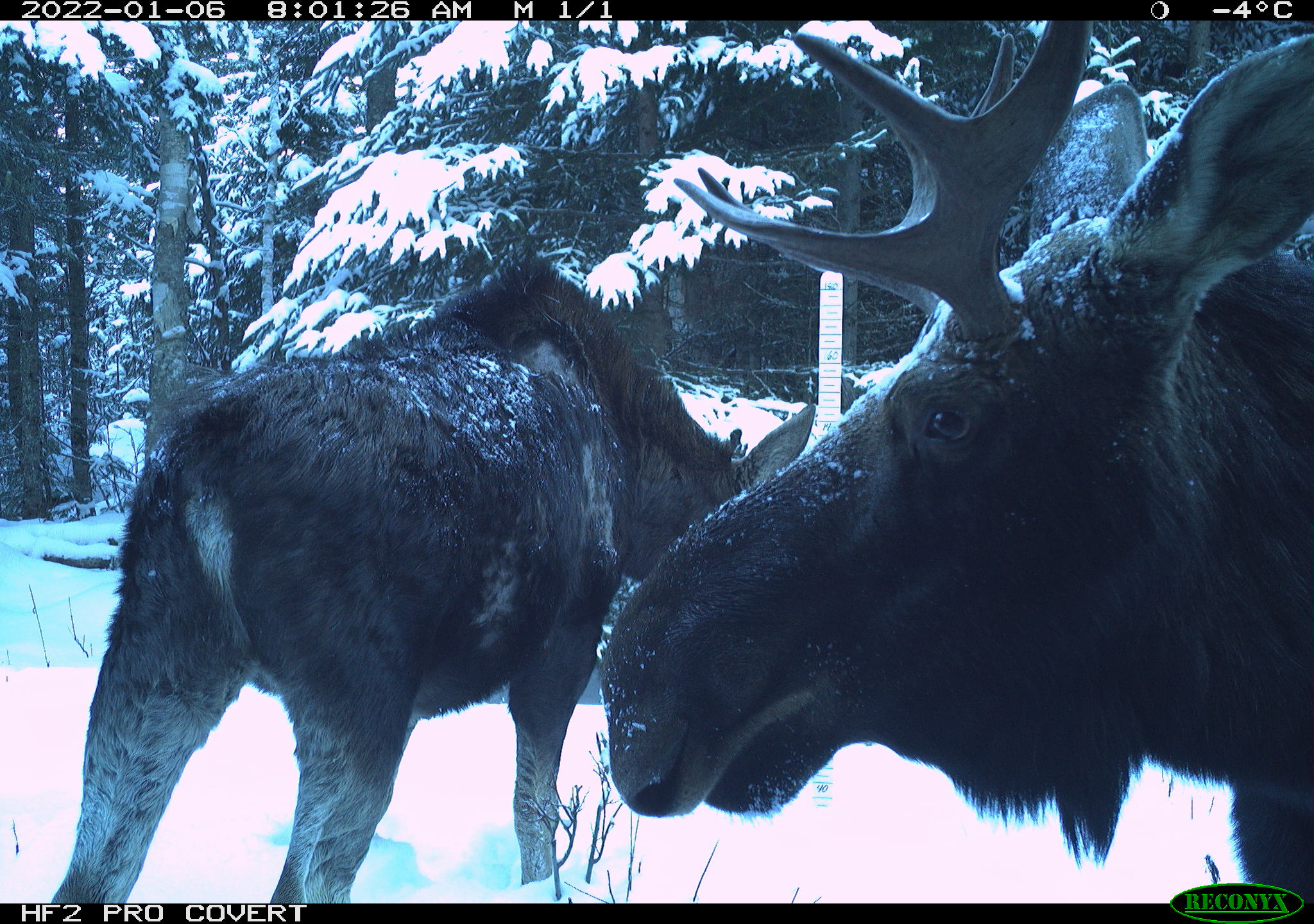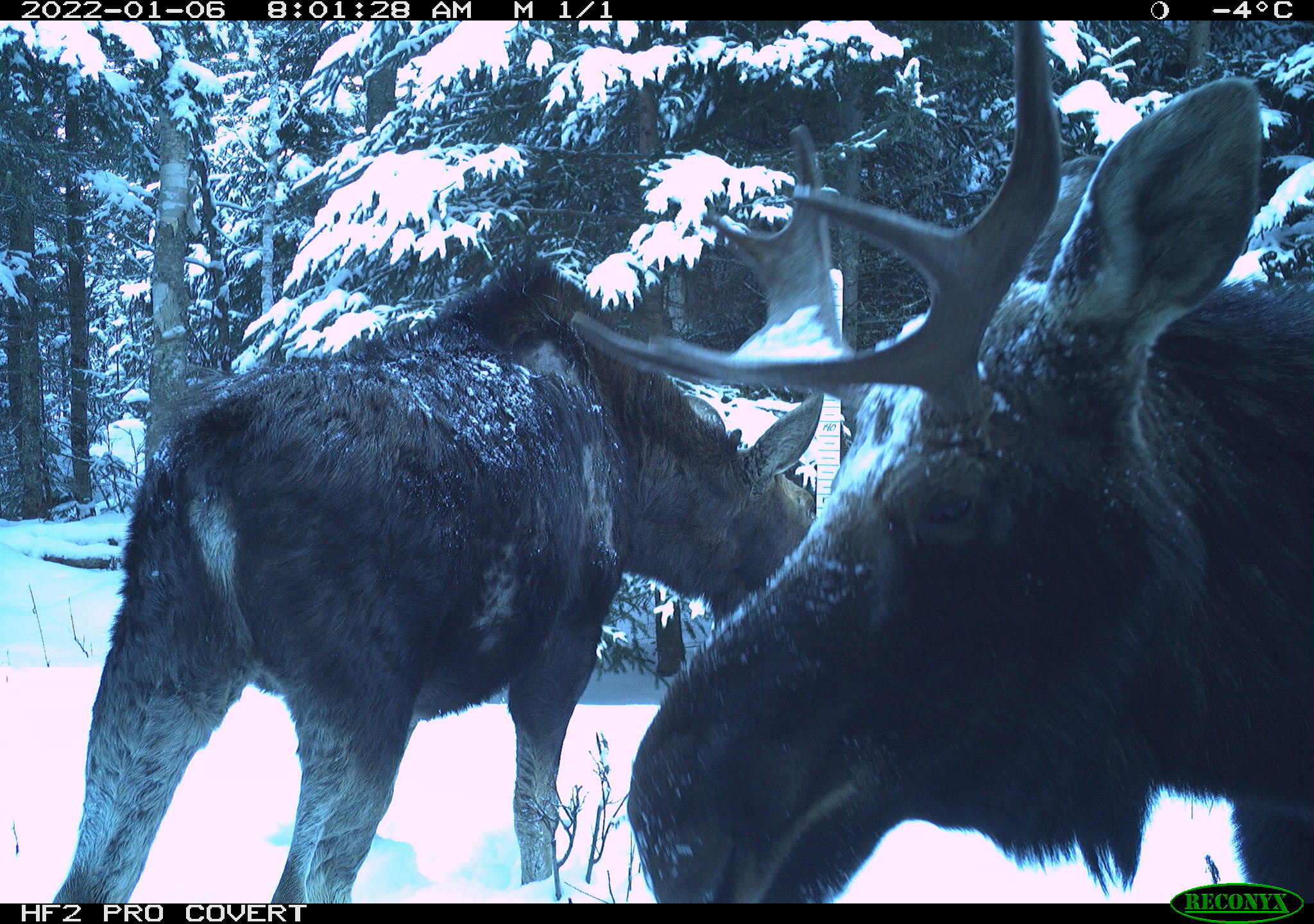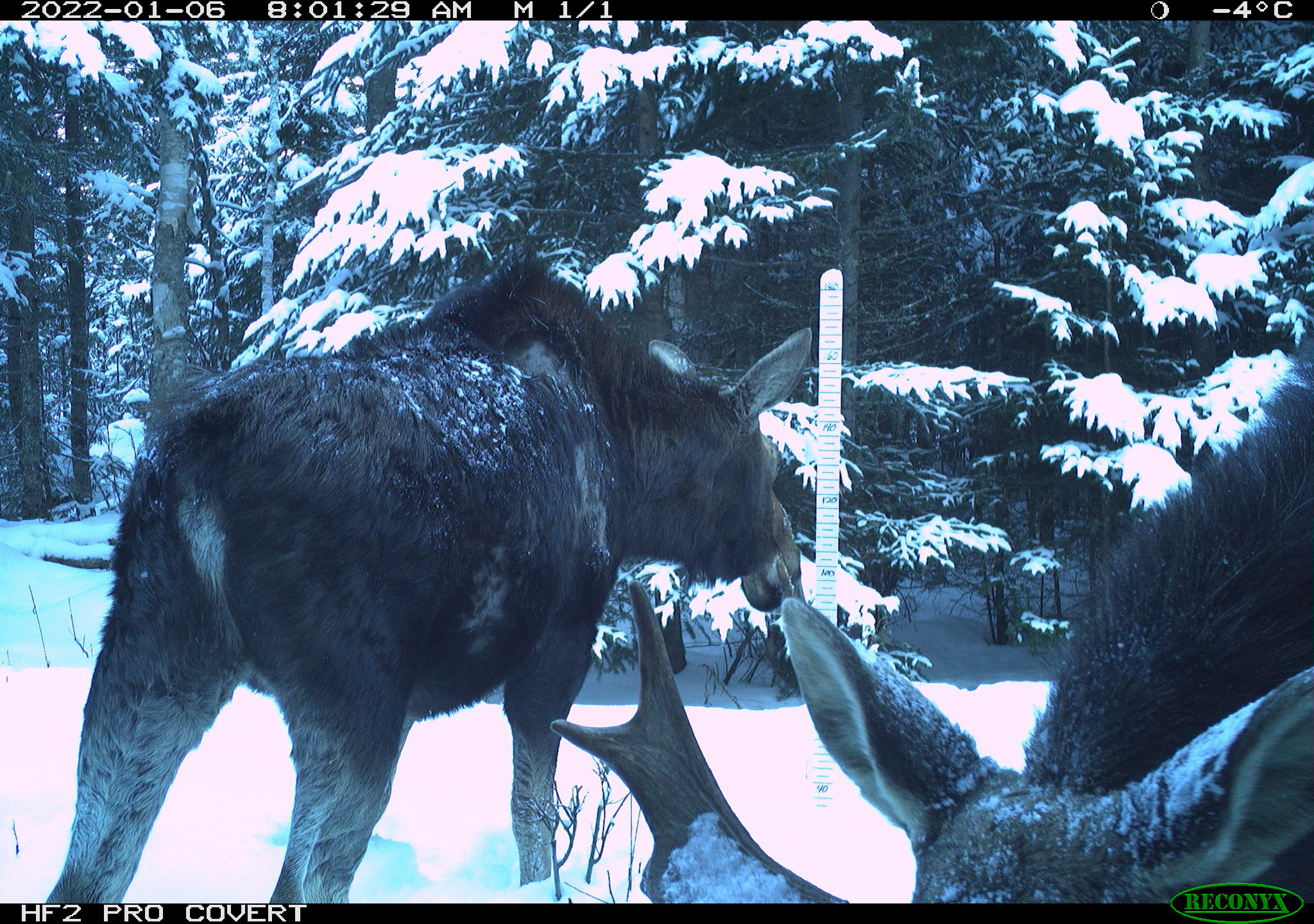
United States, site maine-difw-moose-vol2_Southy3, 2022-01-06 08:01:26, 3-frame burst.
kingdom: Animalia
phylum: Chordata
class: Mammalia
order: Artiodactyla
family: Cervidae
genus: Alces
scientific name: Alces alces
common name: moose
Moose (Alces alces).